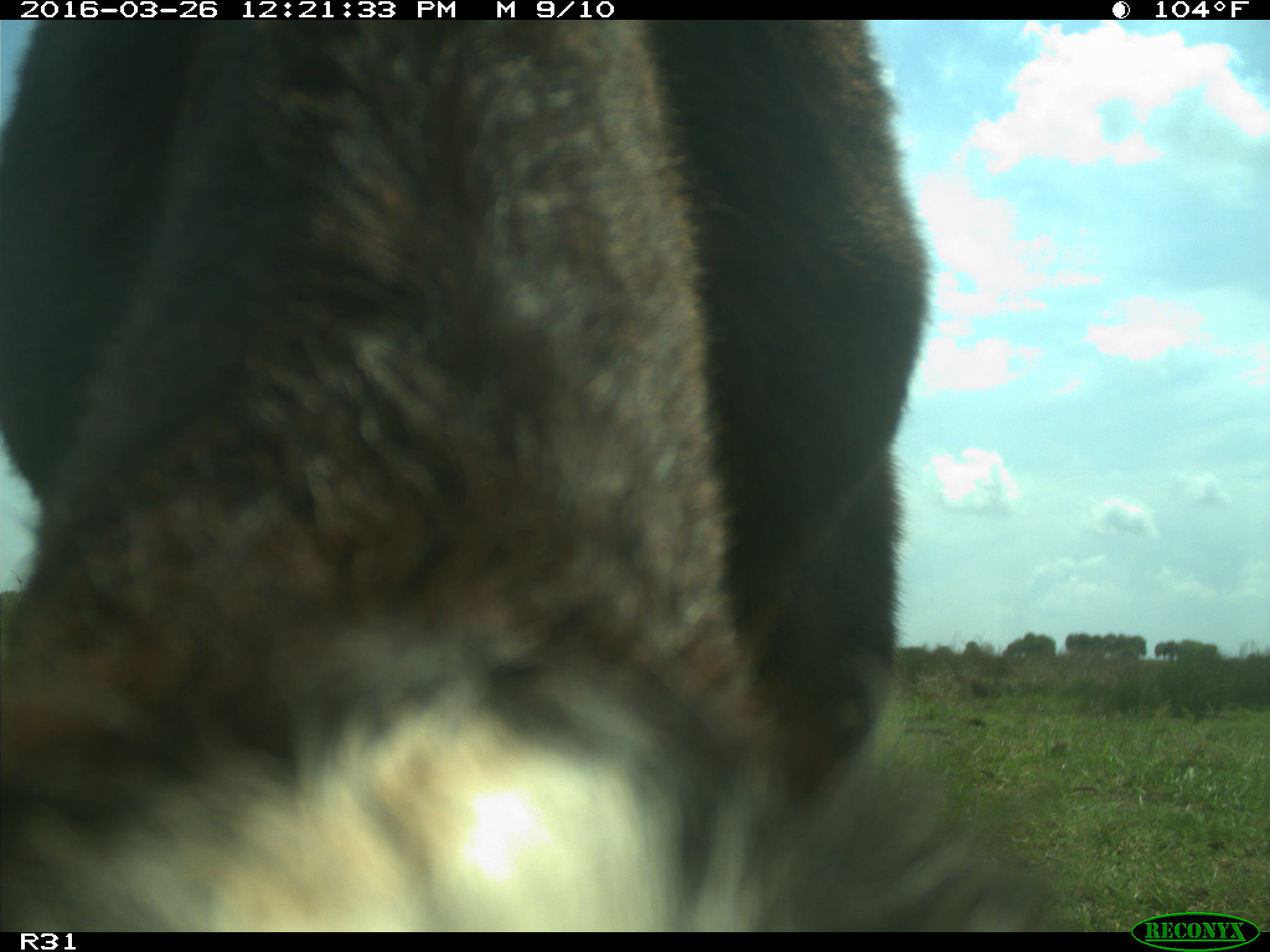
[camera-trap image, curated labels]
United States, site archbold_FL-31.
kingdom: Animalia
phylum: Chordata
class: Mammalia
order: Artiodactyla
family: Bovidae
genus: Bos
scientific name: Bos taurus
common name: domestic cow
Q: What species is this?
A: Bos taurus (domestic cow).